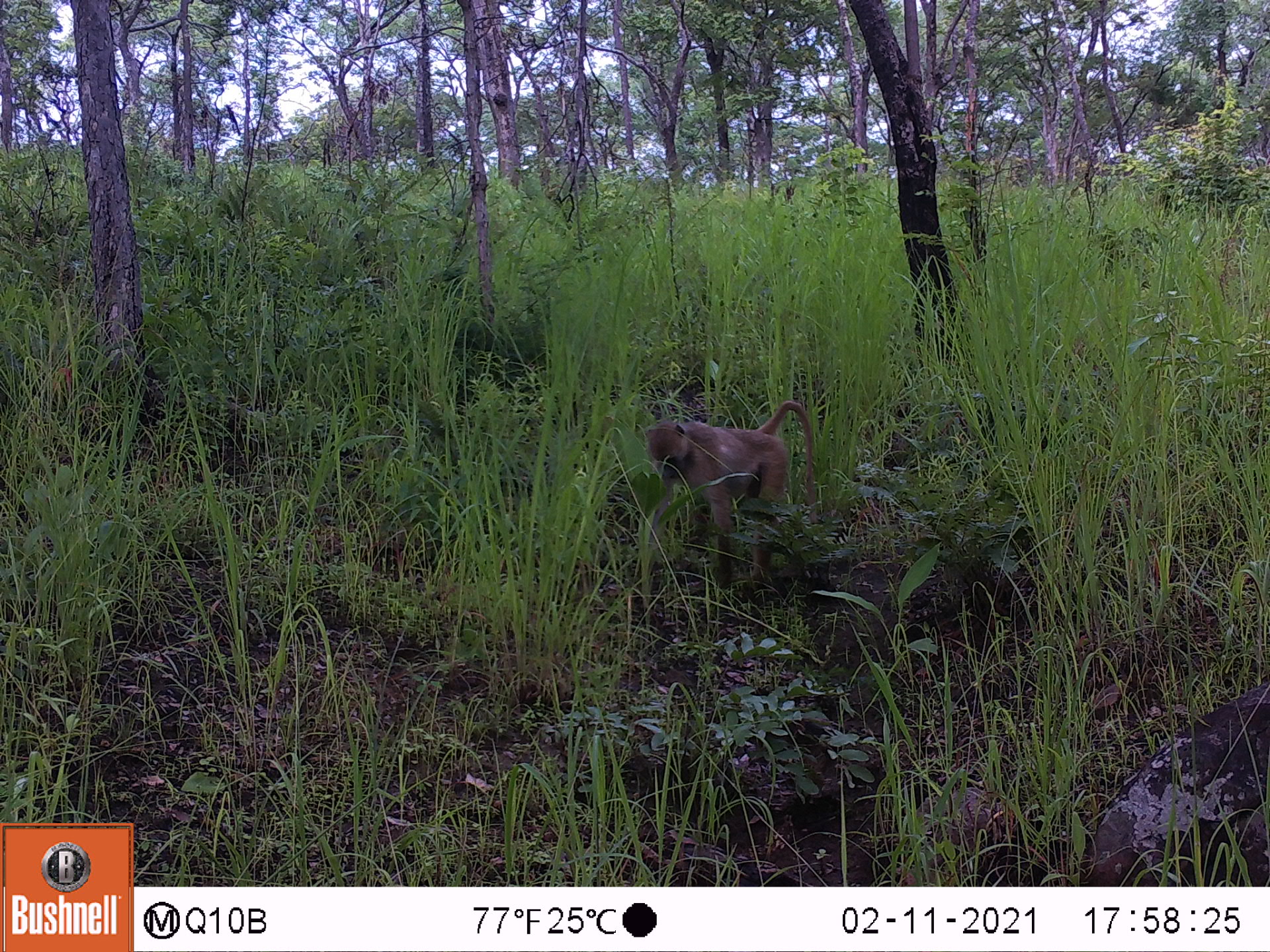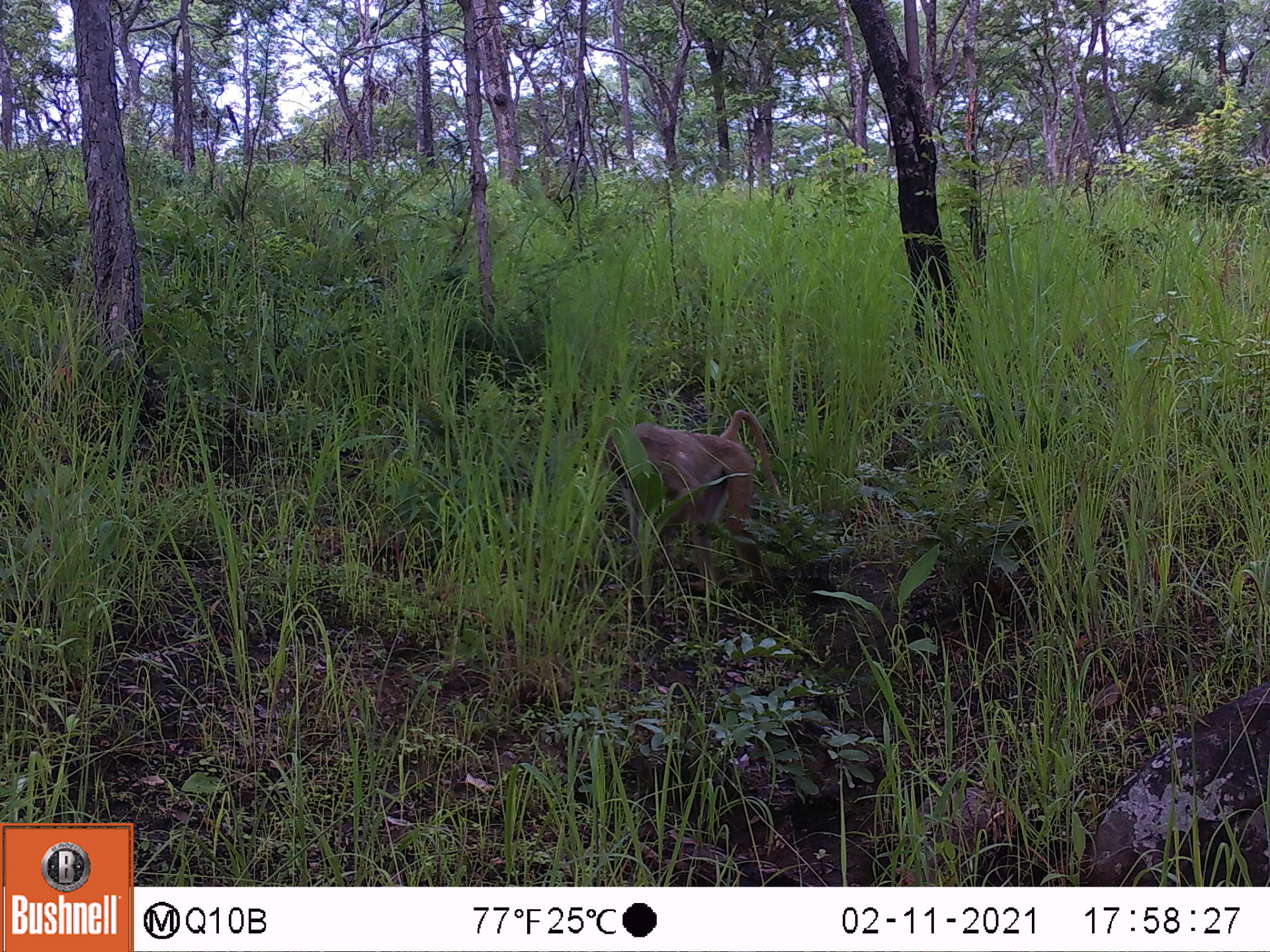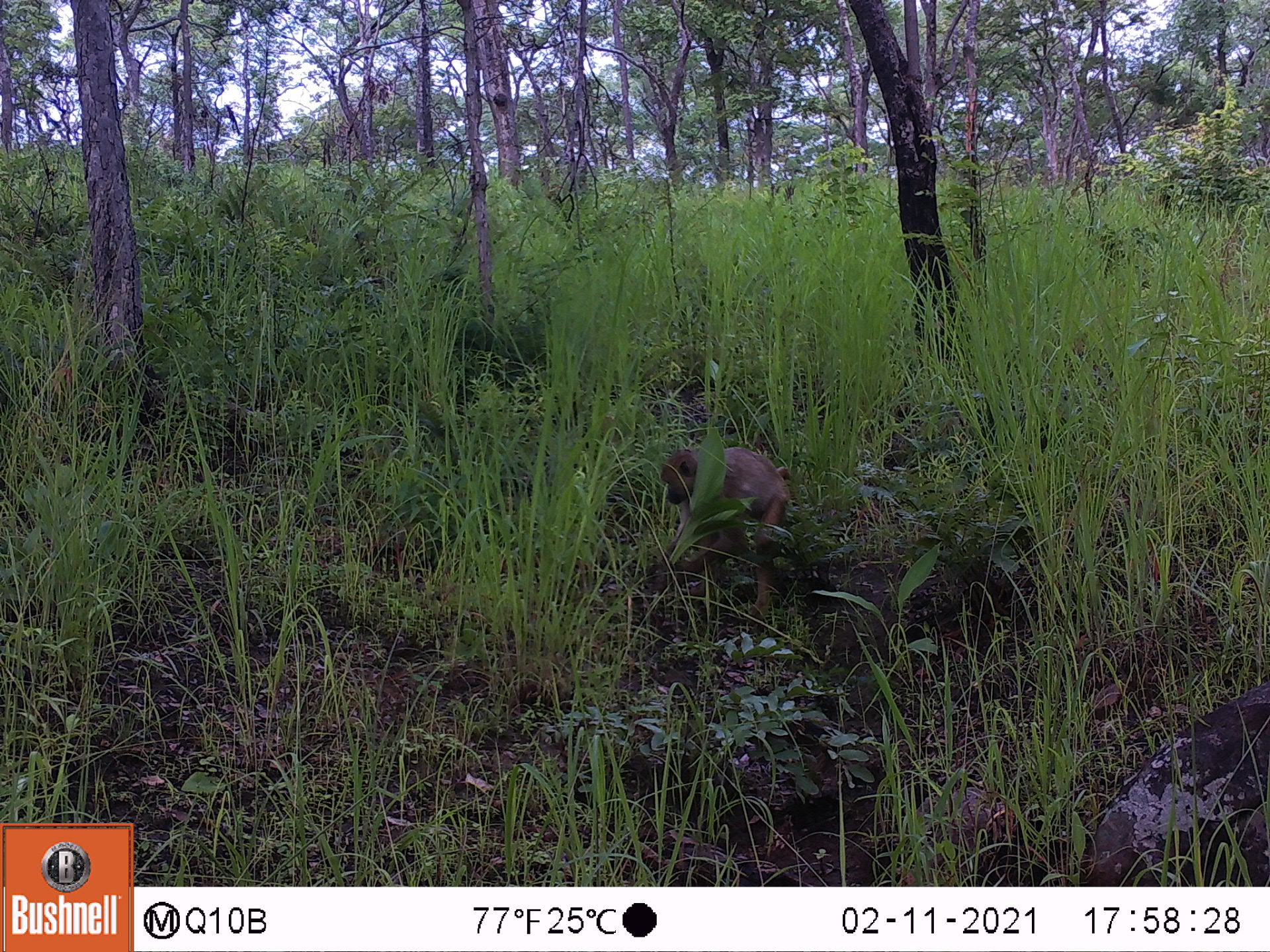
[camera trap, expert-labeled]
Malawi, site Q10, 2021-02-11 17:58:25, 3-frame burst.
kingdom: Animalia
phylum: Chordata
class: Mammalia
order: Primates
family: Cercopithecidae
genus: Papio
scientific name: Papio cynocephalus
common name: yellow baboon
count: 1